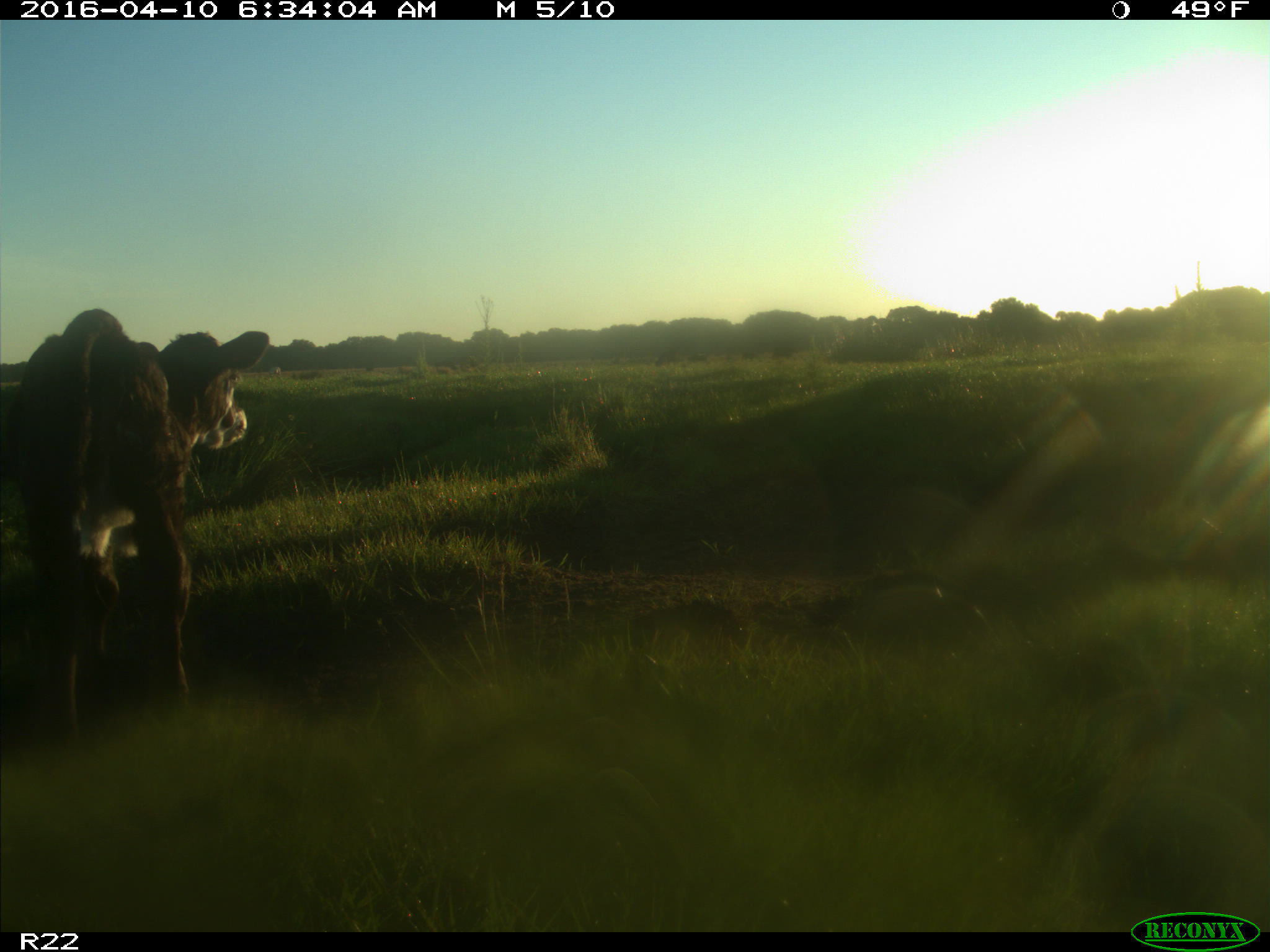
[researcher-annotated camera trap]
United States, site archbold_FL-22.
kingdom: Animalia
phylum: Chordata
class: Mammalia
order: Artiodactyla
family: Bovidae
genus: Bos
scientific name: Bos taurus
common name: domestic cow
Bos taurus (domestic cow).